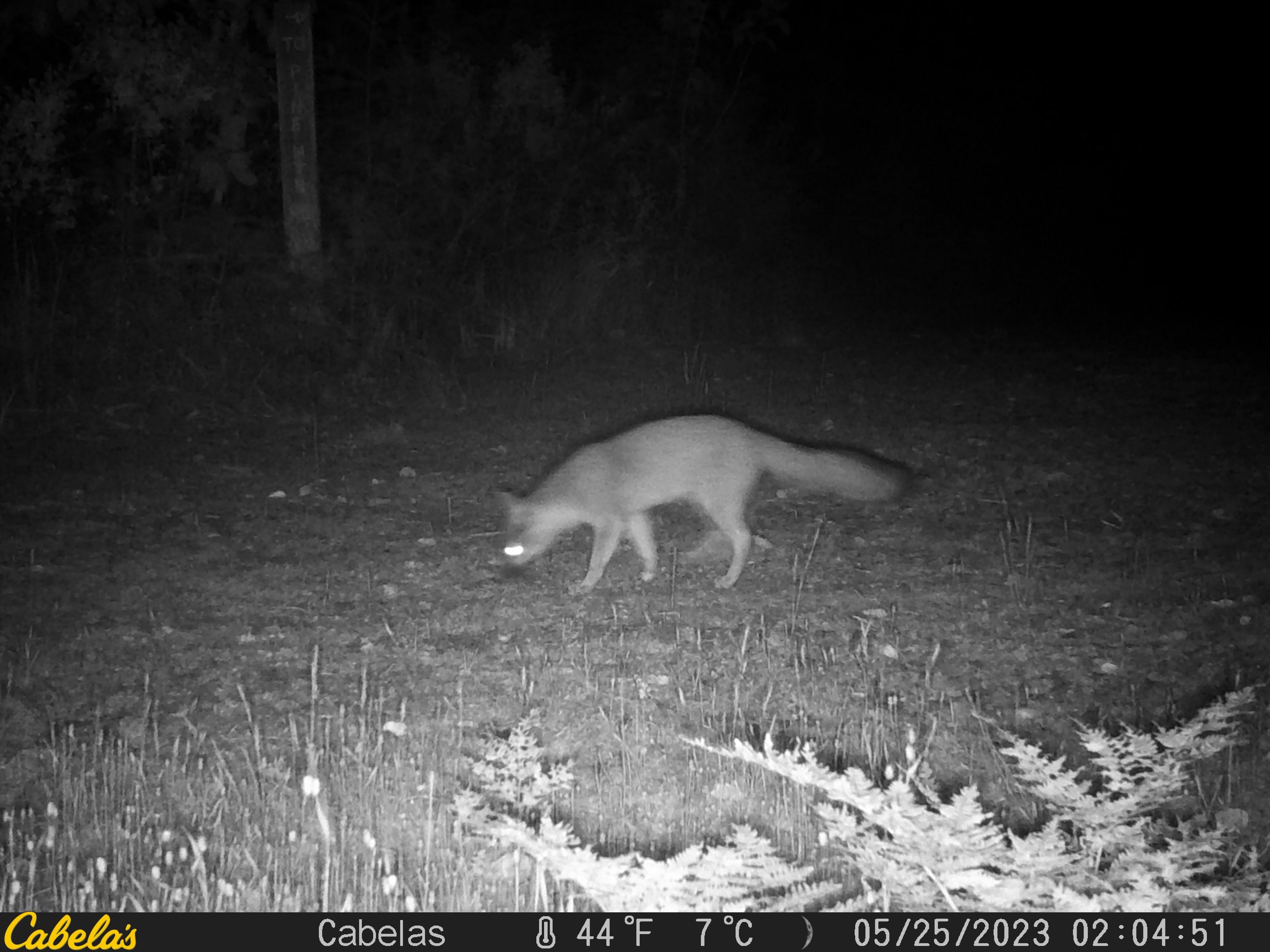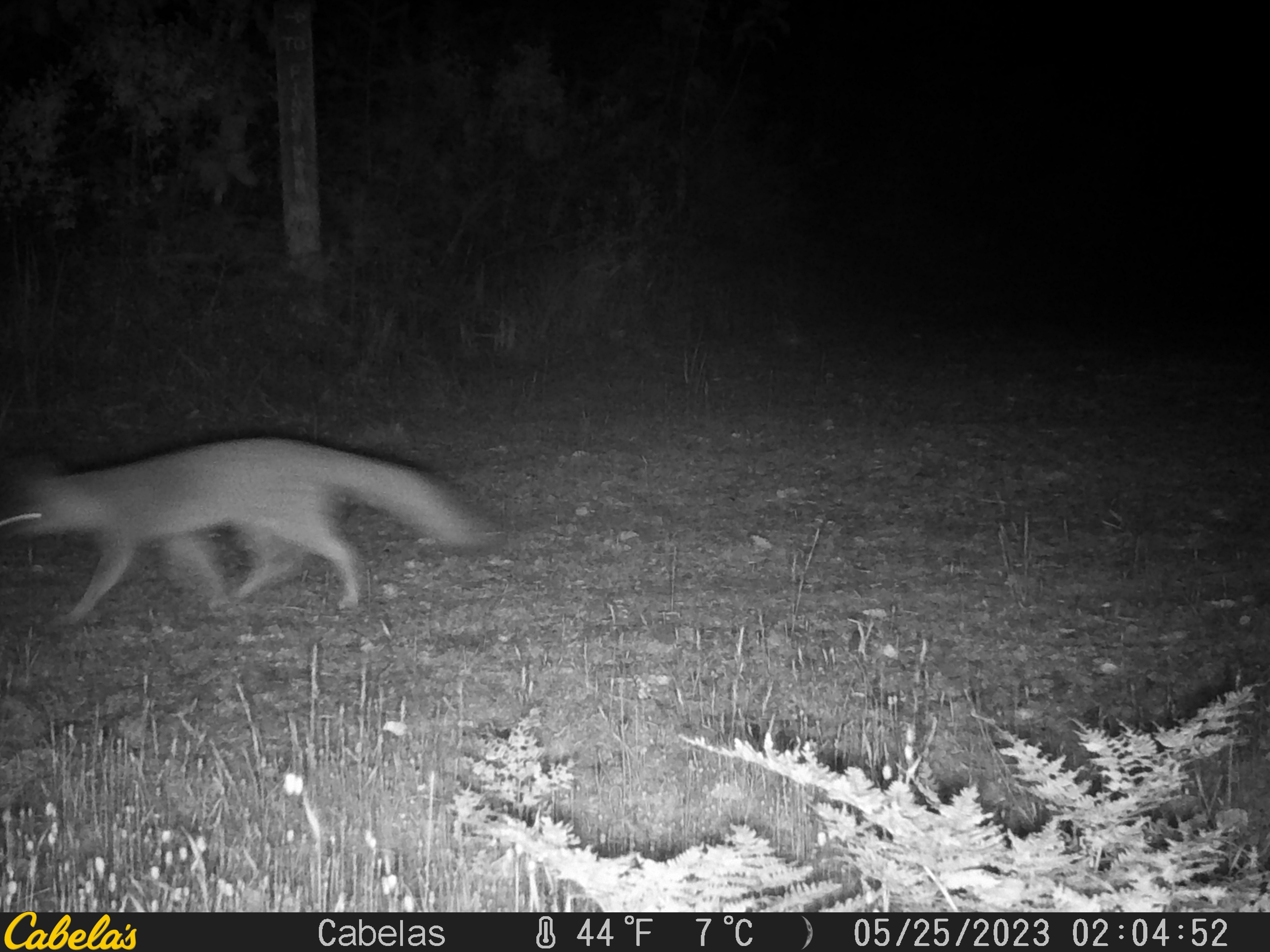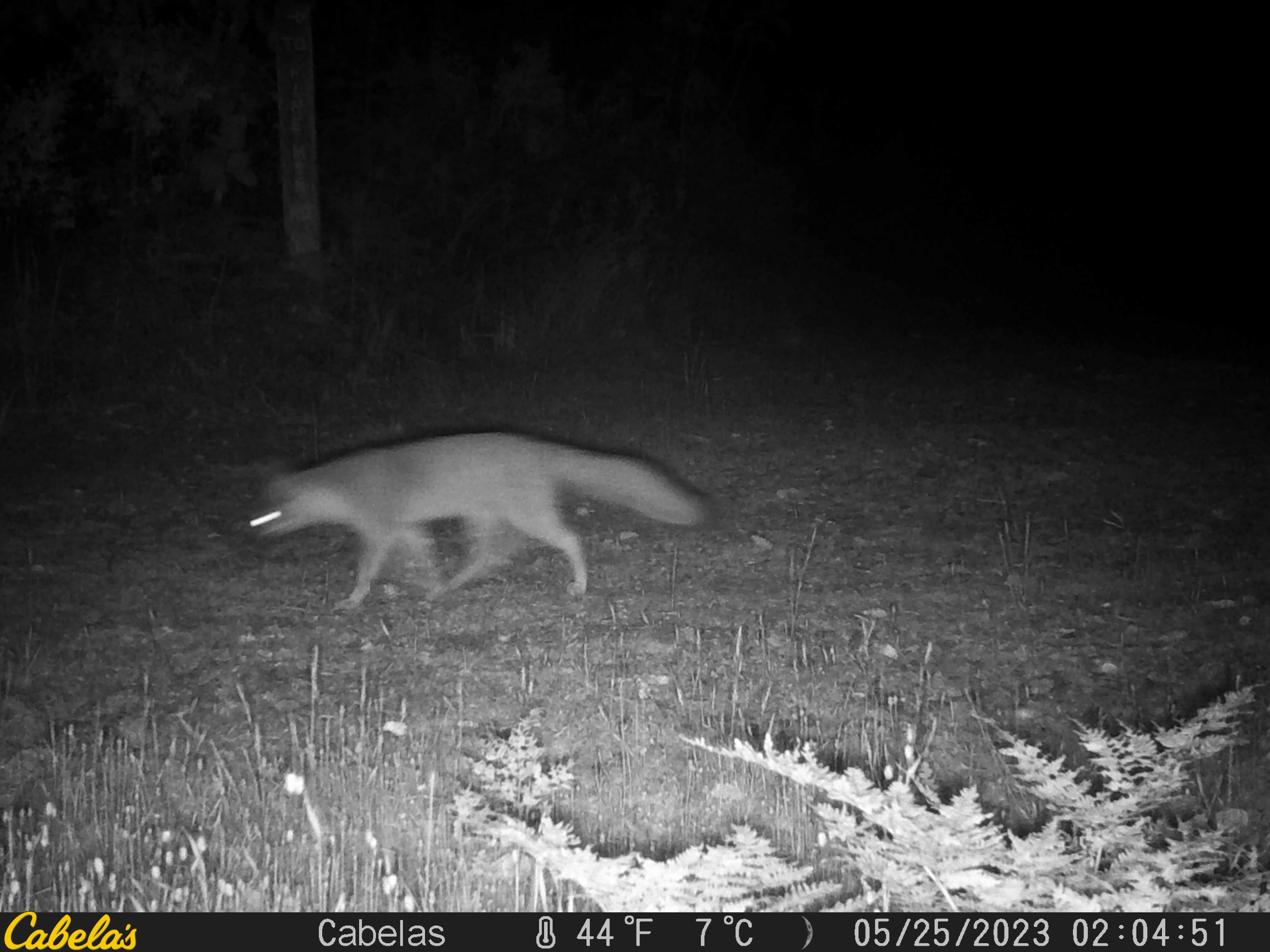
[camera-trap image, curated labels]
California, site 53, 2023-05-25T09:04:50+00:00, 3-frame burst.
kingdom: Animalia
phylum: Chordata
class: Mammalia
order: Carnivora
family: Canidae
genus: Urocyon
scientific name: Urocyon cinereoargenteus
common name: gray fox